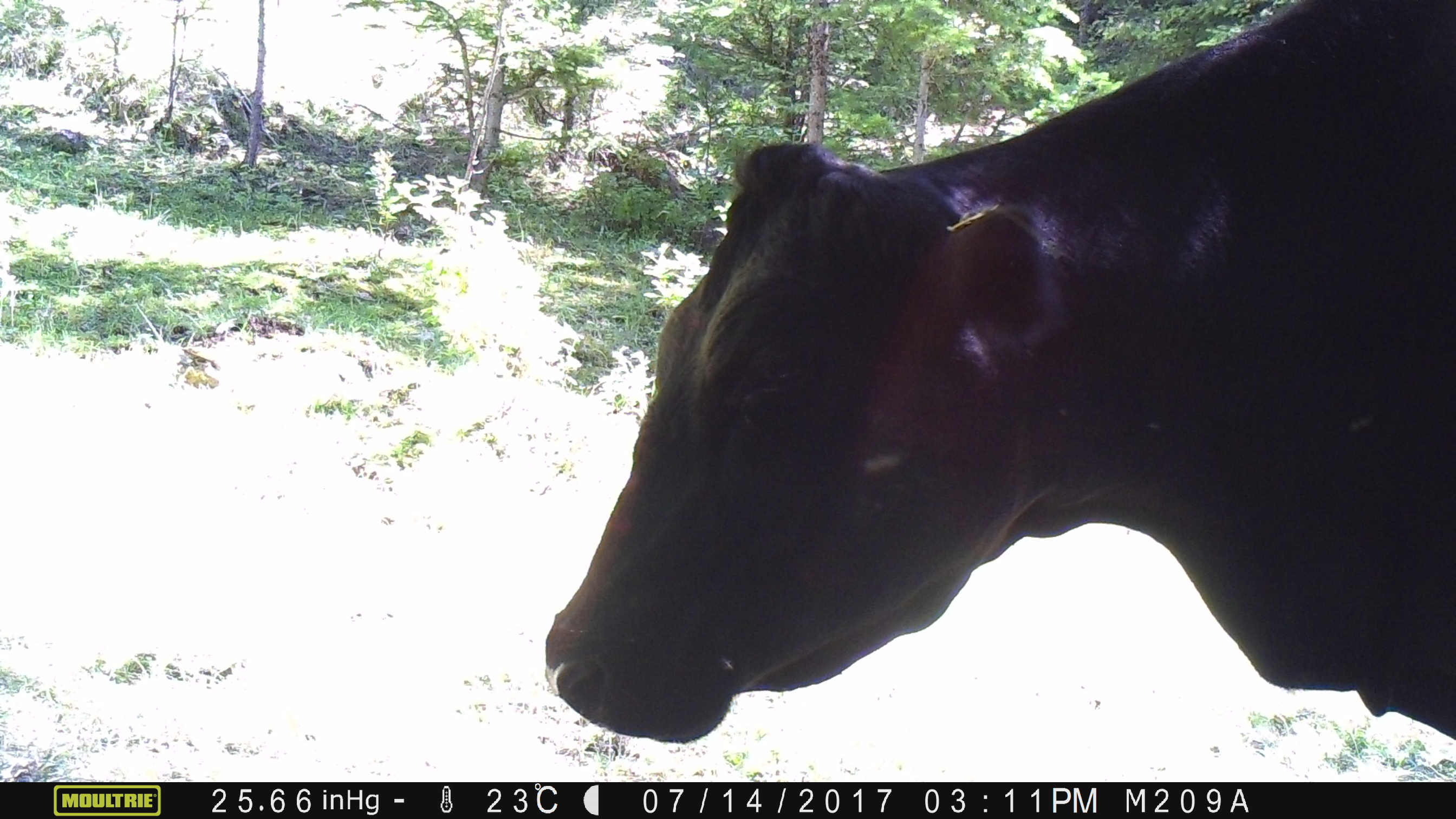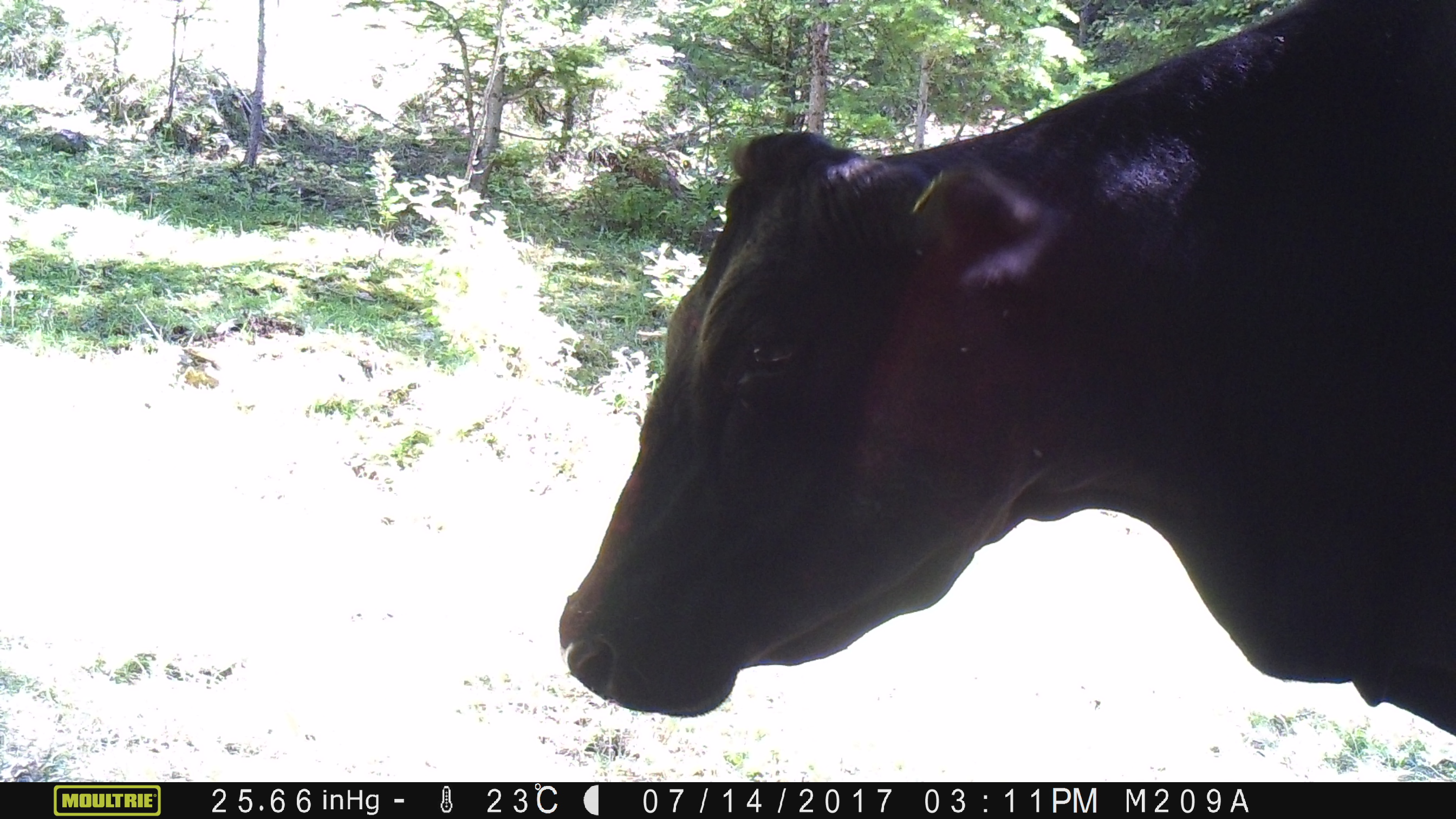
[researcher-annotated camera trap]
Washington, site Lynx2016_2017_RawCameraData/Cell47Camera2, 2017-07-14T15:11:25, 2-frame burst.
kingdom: Animalia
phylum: Chordata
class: Mammalia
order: Artiodactyla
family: Bovidae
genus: Bos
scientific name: Bos taurus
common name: domestic cattle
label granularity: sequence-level